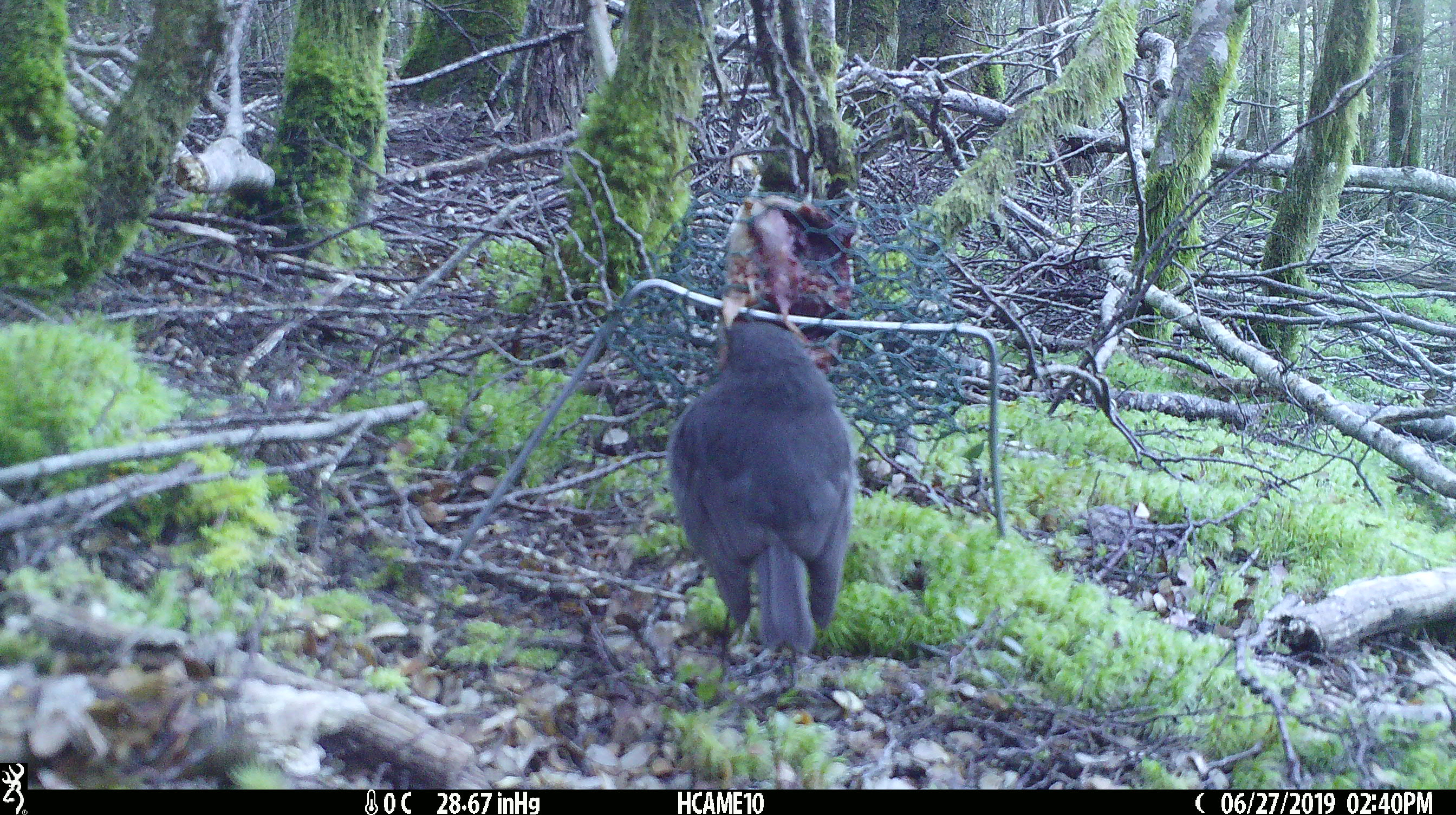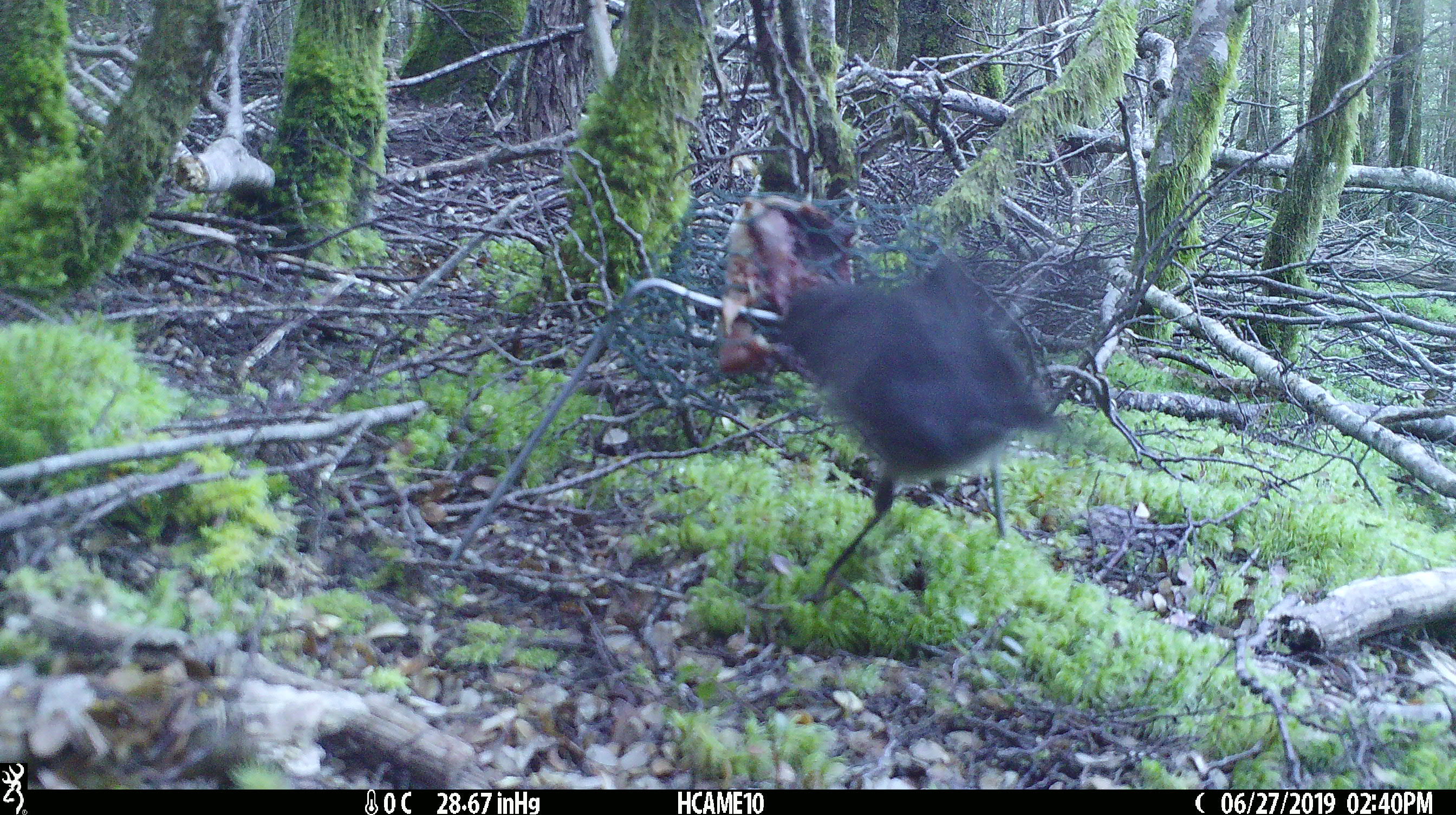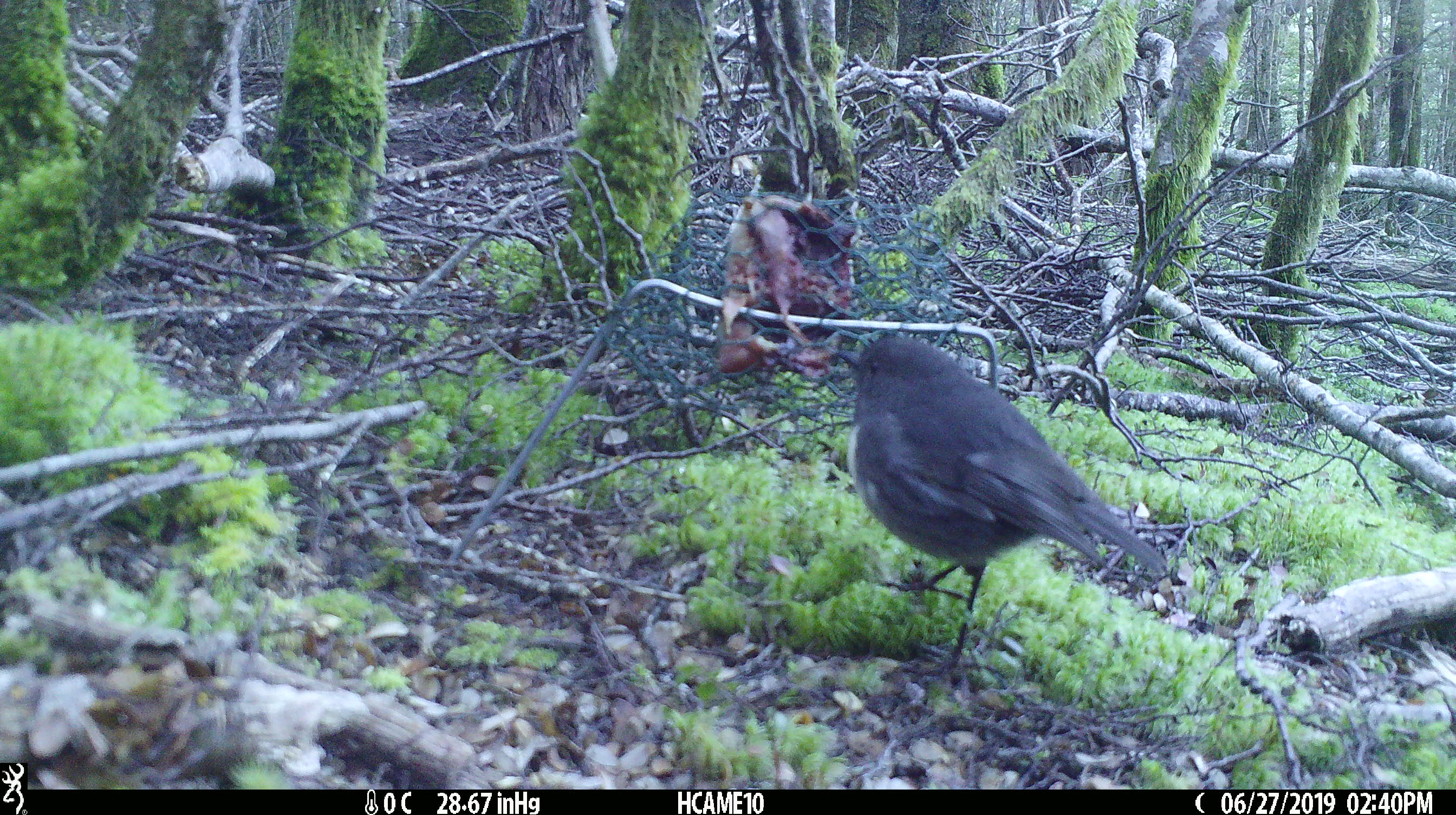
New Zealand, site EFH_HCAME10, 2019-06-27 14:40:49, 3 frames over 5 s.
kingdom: Animalia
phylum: Chordata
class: Aves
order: Passeriformes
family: Petroicidae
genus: Petroica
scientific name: Petroica australis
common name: new zealand robin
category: robin